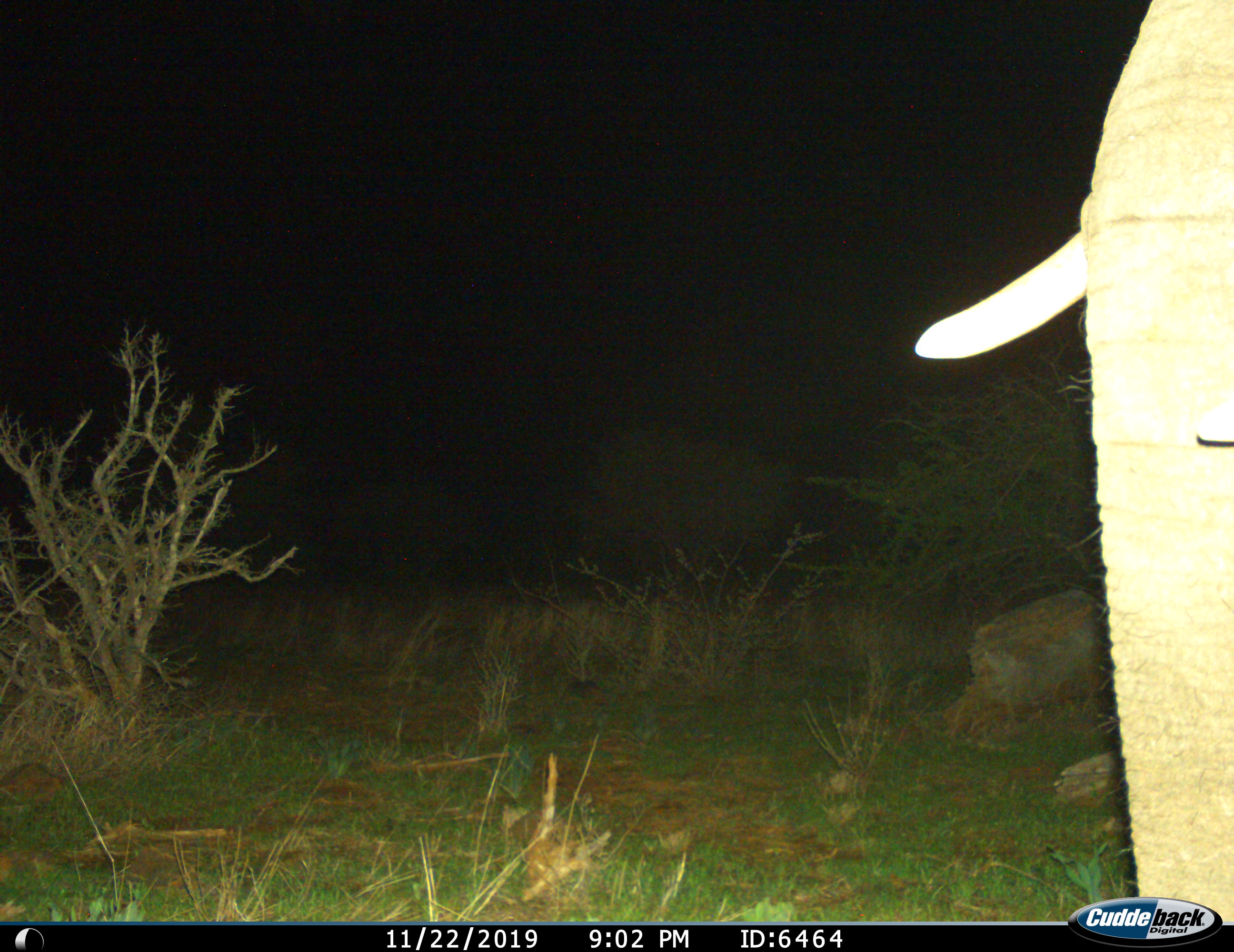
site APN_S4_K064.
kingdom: Animalia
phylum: Chordata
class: Mammalia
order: Proboscidea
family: Elephantidae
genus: Loxodonta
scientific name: Loxodonta africana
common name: african bush elephant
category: elephant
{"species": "elephant (african bush elephant) (Loxodonta africana)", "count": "1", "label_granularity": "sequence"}